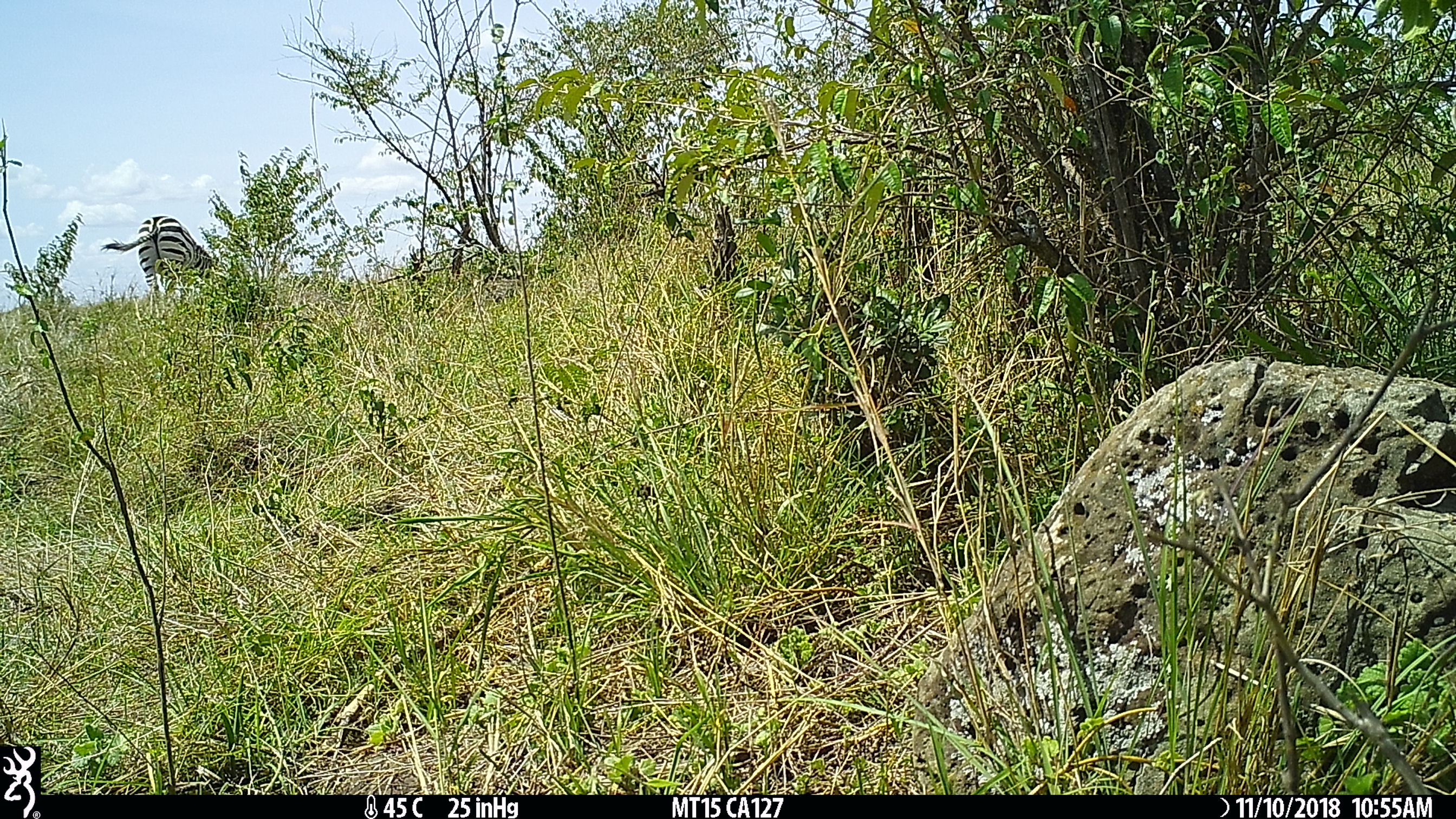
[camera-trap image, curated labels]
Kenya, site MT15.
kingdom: Animalia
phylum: Chordata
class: Mammalia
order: Perissodactyla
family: Equidae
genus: Equus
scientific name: Equus quagga burchellii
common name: burchell's zebra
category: zebra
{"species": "zebra (burchell's zebra) (Equus quagga burchellii)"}